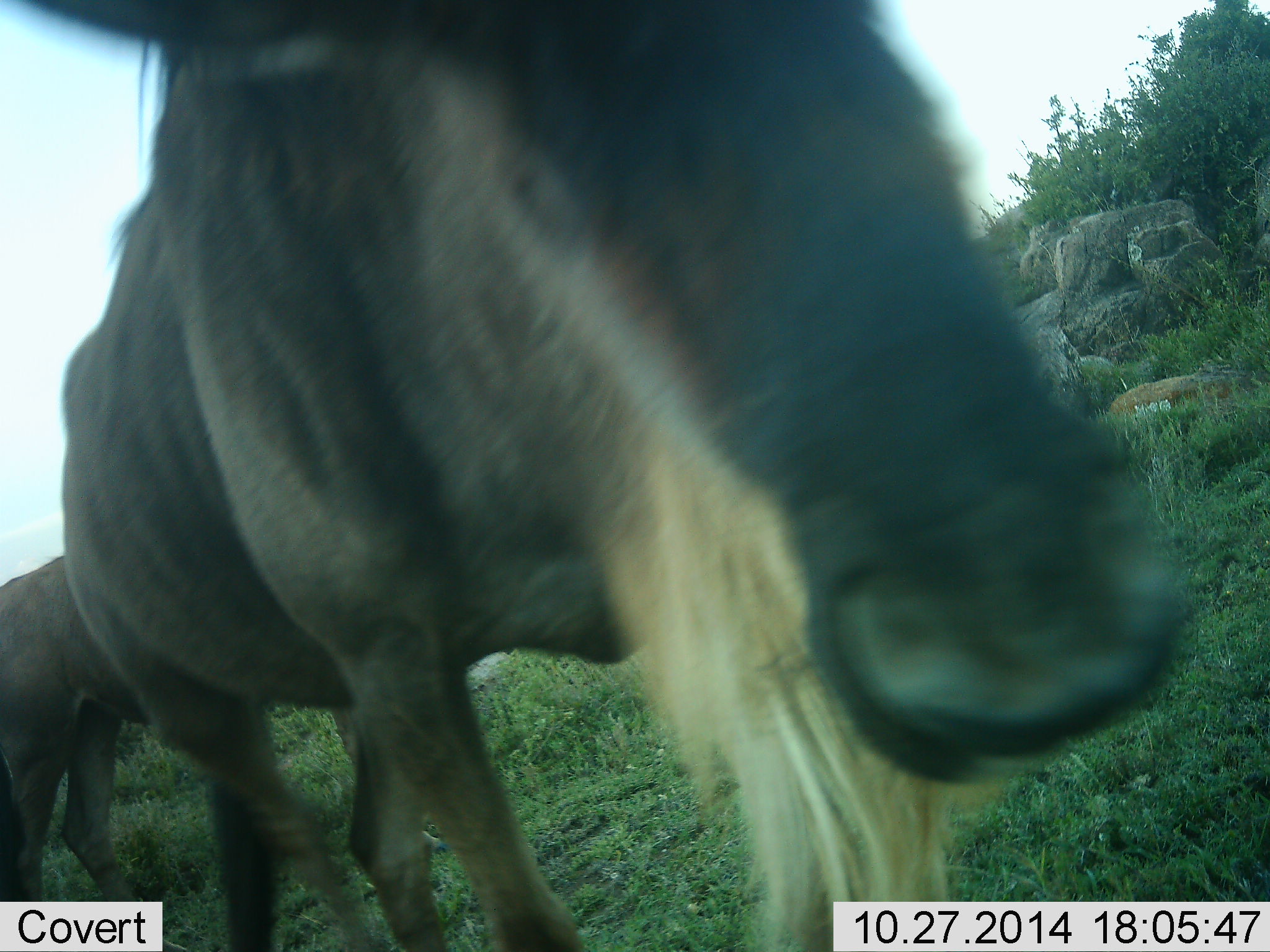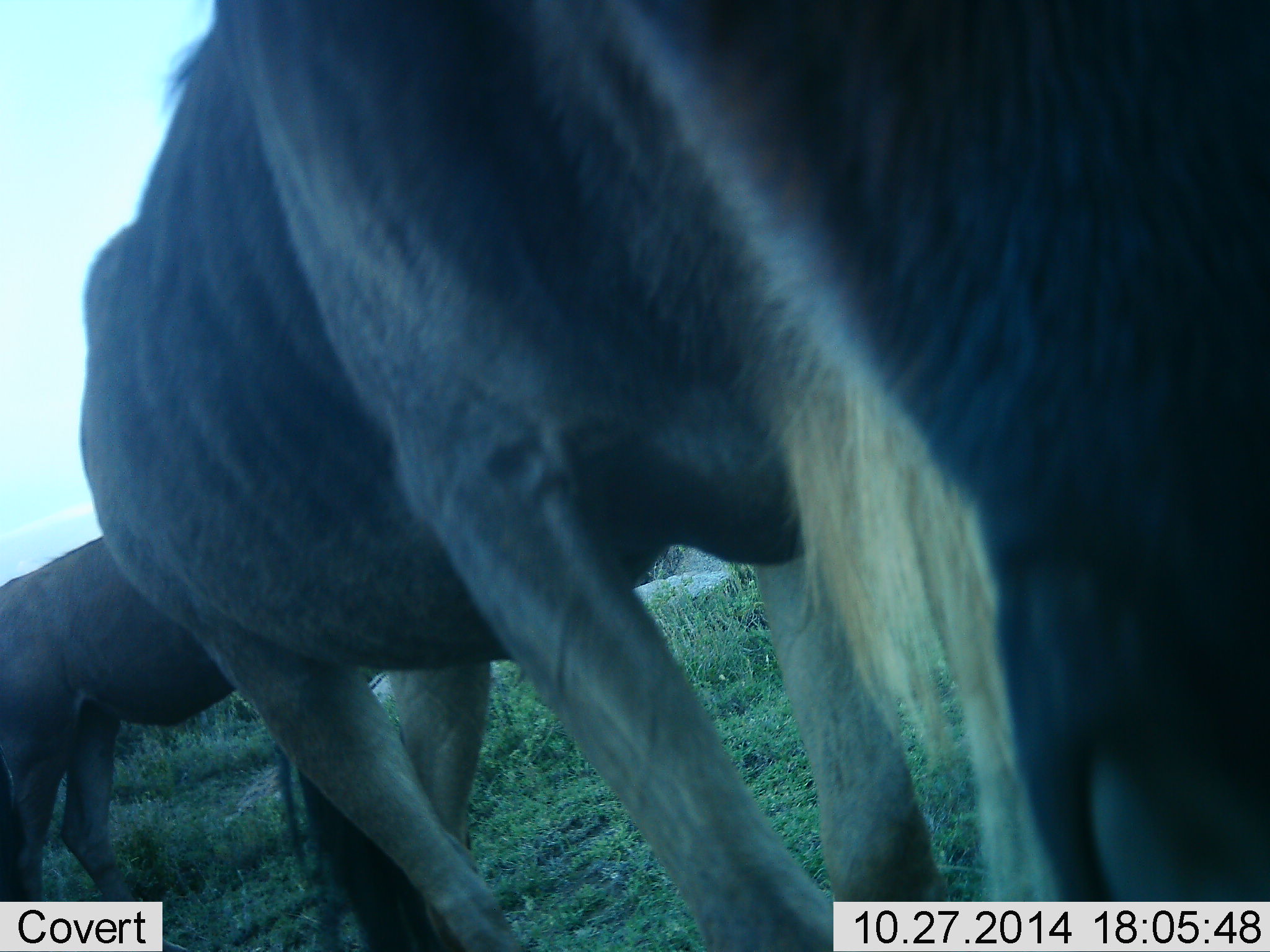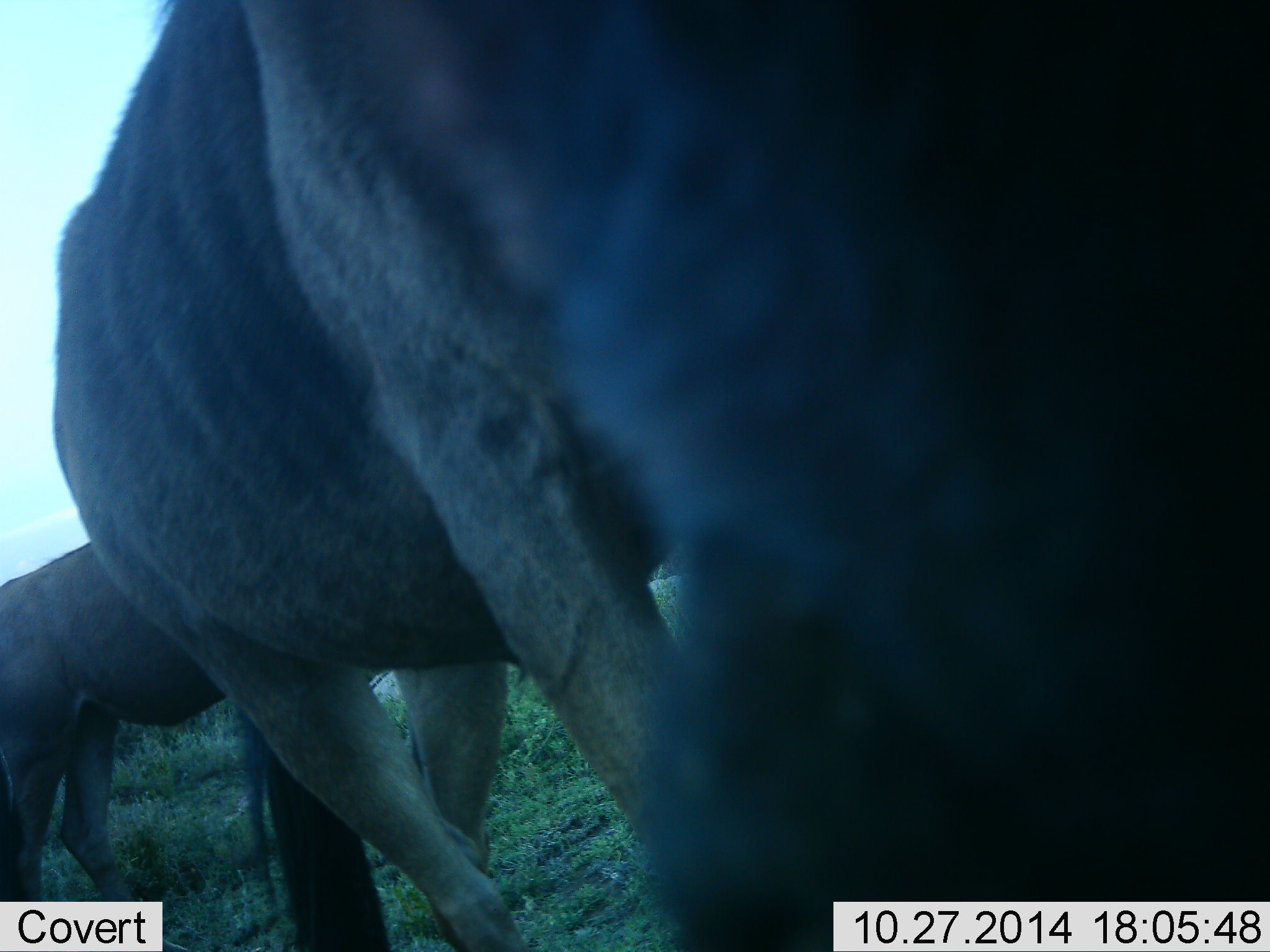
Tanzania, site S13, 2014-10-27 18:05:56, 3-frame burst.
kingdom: Animalia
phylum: Chordata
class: Mammalia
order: Artiodactyla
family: Bovidae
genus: Connochaetes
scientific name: Connochaetes taurinus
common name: blue wildebeest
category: wildebeest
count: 2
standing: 60%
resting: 0%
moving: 90%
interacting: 0%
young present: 0%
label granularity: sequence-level